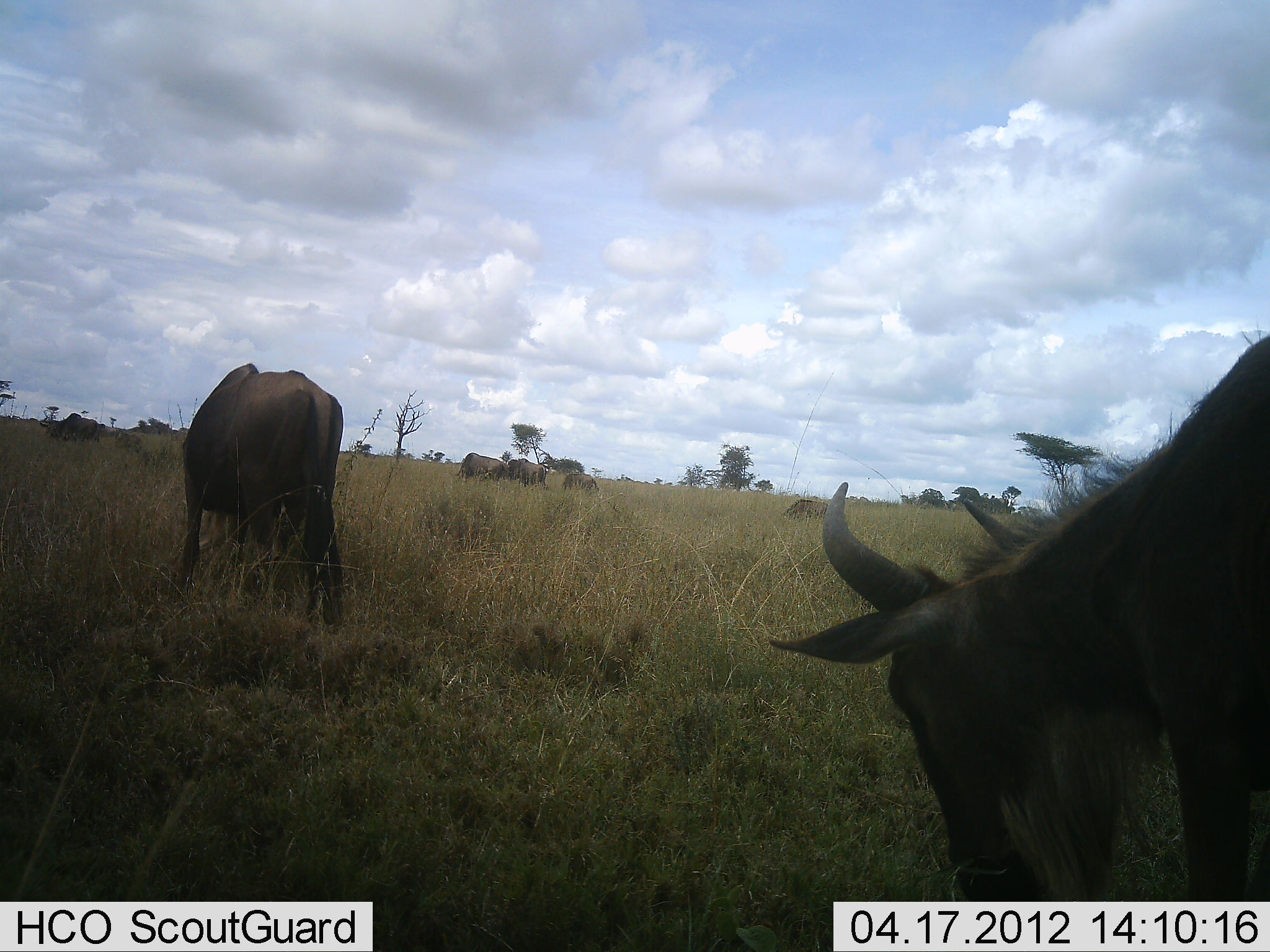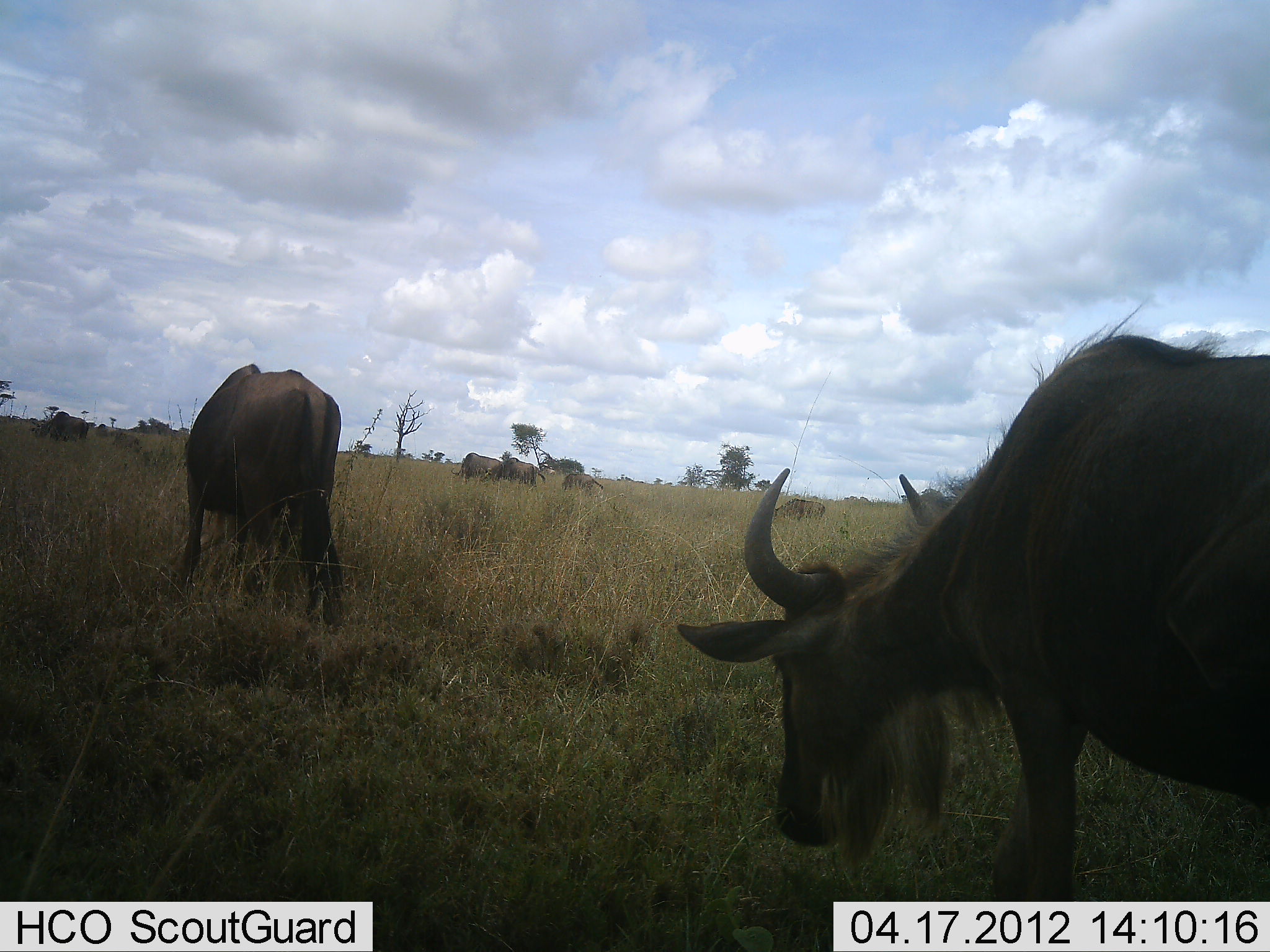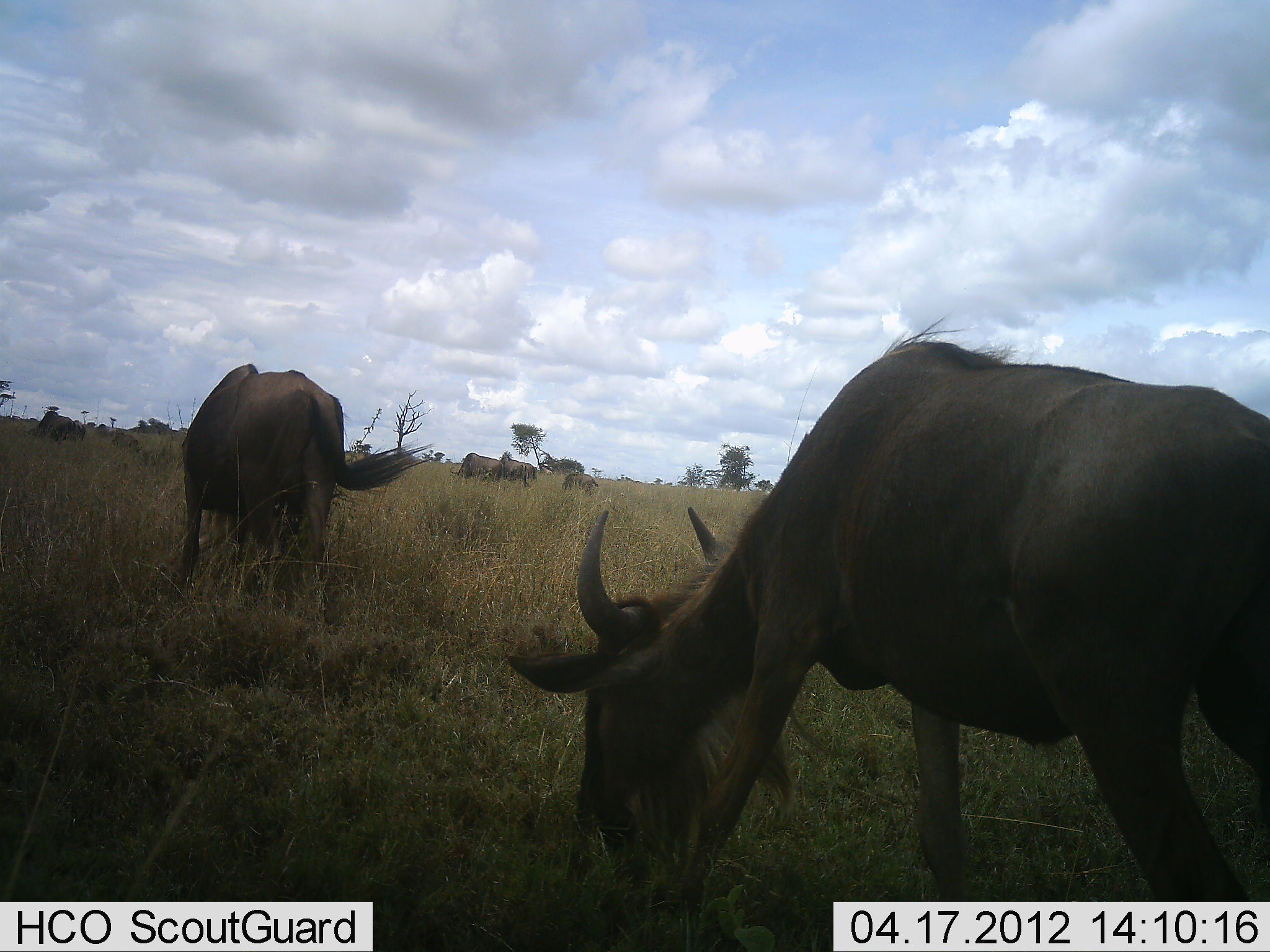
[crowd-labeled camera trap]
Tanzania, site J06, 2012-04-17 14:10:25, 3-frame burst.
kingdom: Animalia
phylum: Chordata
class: Mammalia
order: Artiodactyla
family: Bovidae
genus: Connochaetes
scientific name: Connochaetes taurinus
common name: blue wildebeest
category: wildebeest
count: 7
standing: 22%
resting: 0%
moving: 52%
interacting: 0%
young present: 4%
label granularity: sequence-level